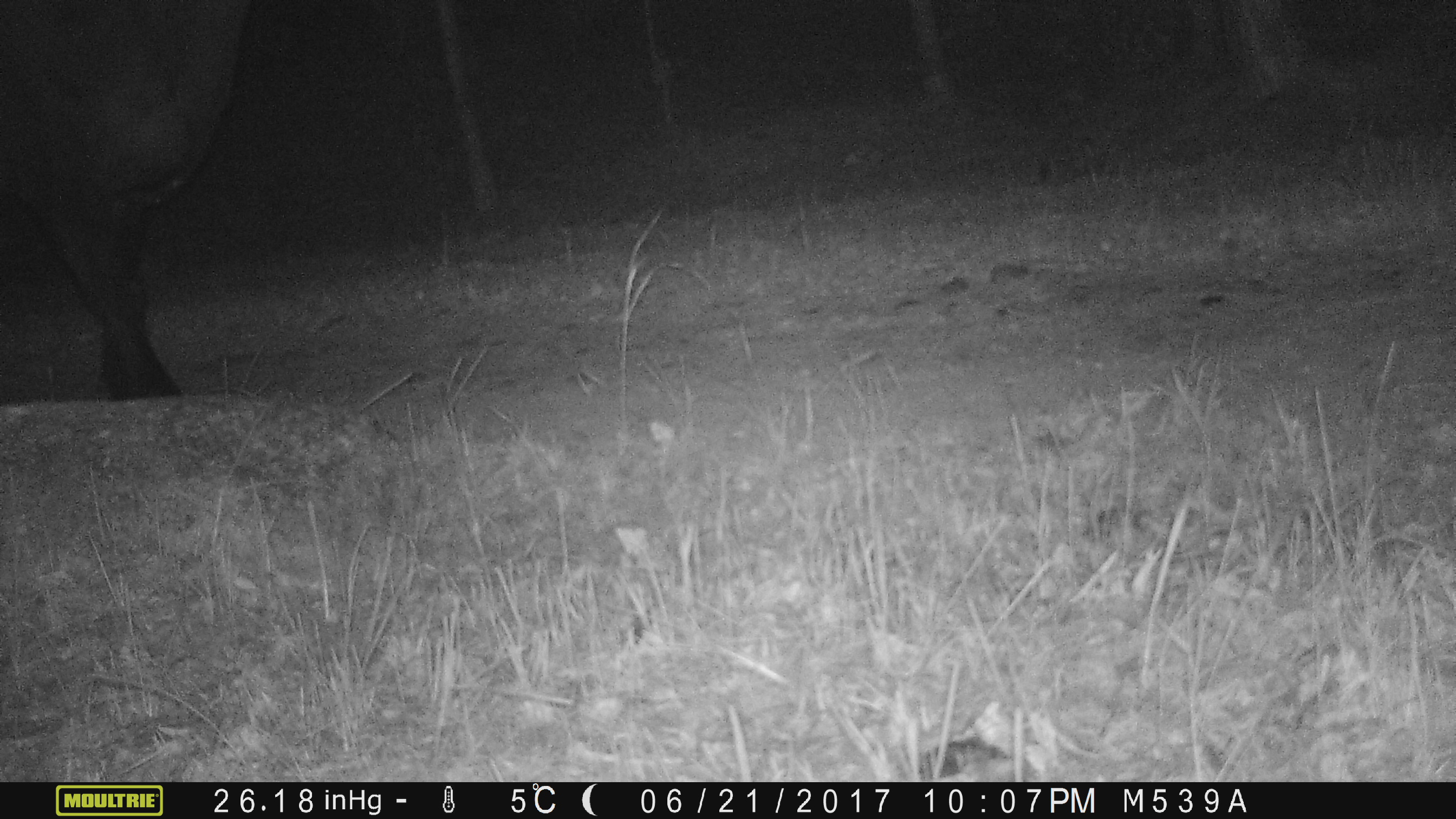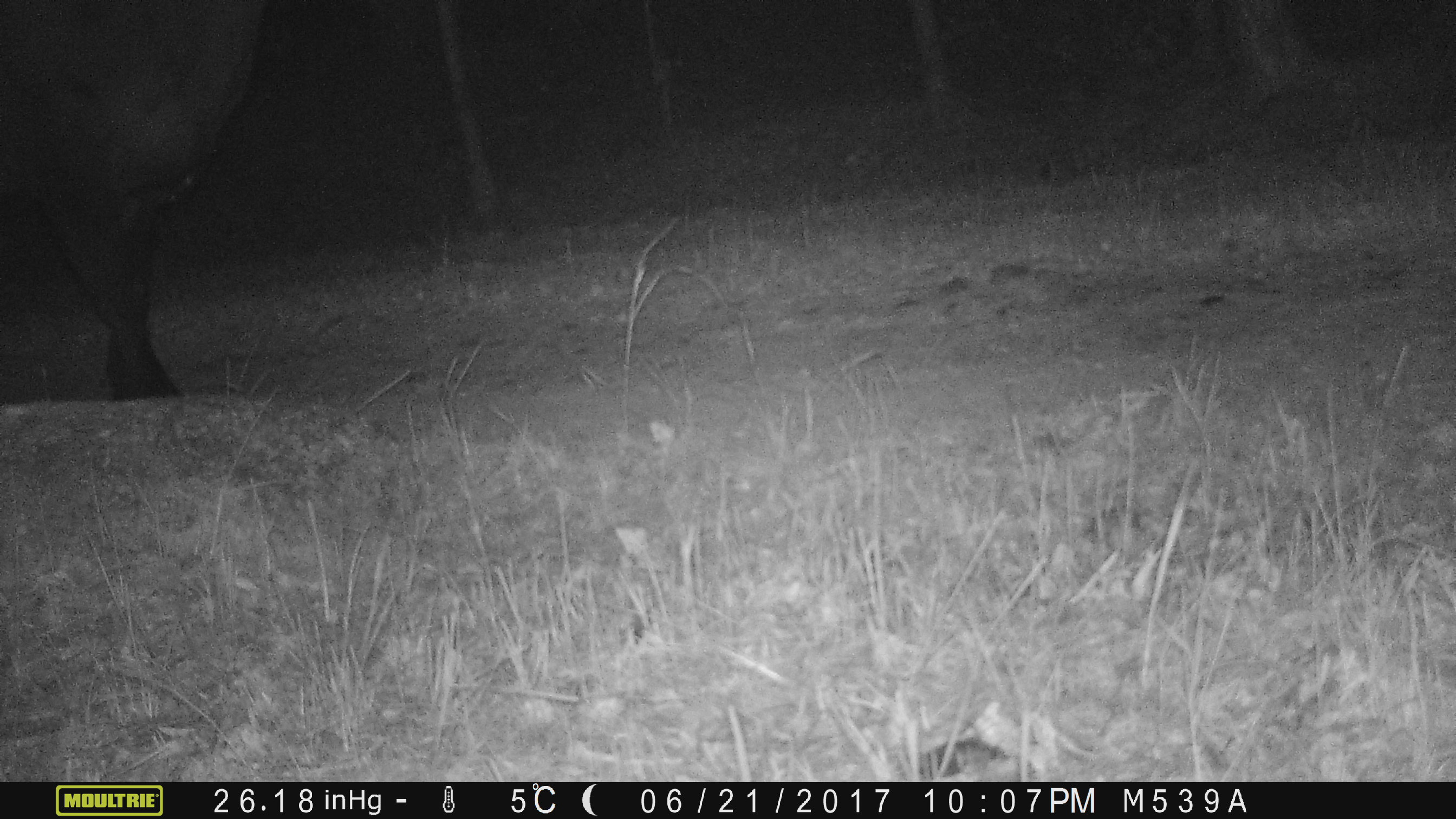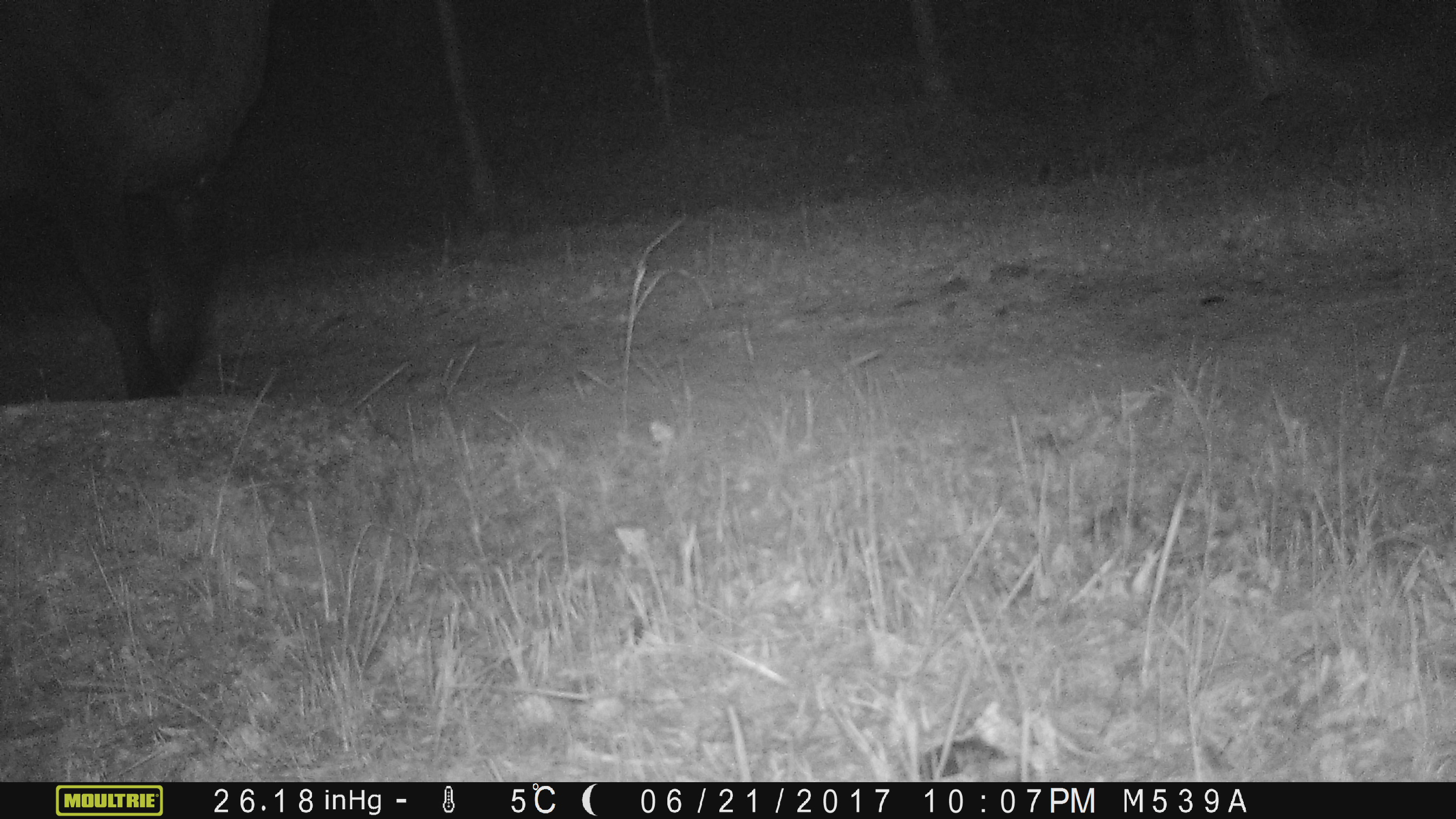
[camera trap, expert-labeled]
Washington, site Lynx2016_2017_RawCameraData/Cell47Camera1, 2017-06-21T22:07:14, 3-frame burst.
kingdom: Animalia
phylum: Chordata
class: Mammalia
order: Artiodactyla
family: Bovidae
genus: Bos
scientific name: Bos taurus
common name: domestic cattle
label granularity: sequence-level